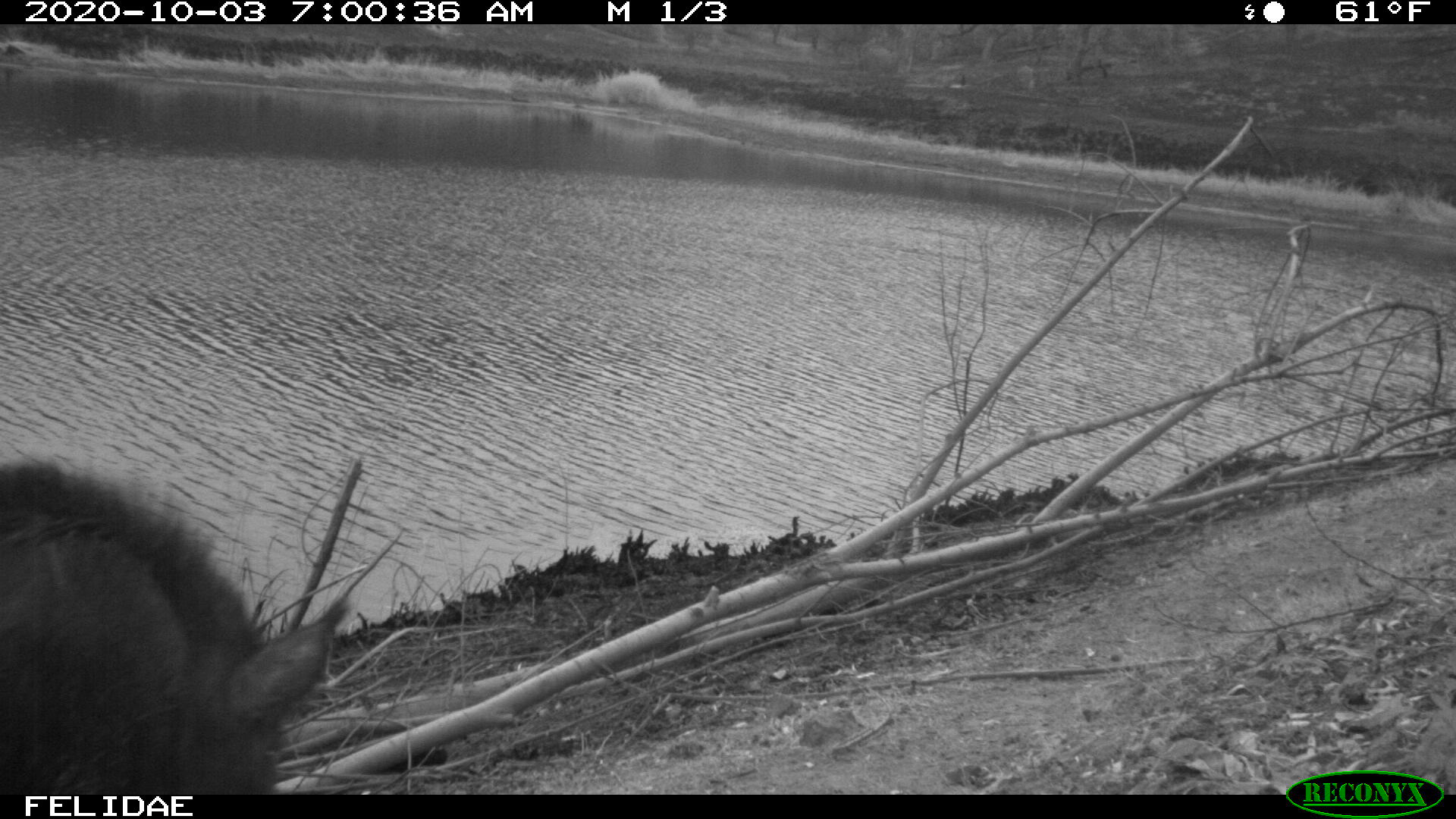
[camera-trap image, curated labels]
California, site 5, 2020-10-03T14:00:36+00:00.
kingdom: Animalia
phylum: Chordata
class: Mammalia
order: Artiodactyla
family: Suidae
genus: Sus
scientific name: Sus scrofa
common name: wild boar